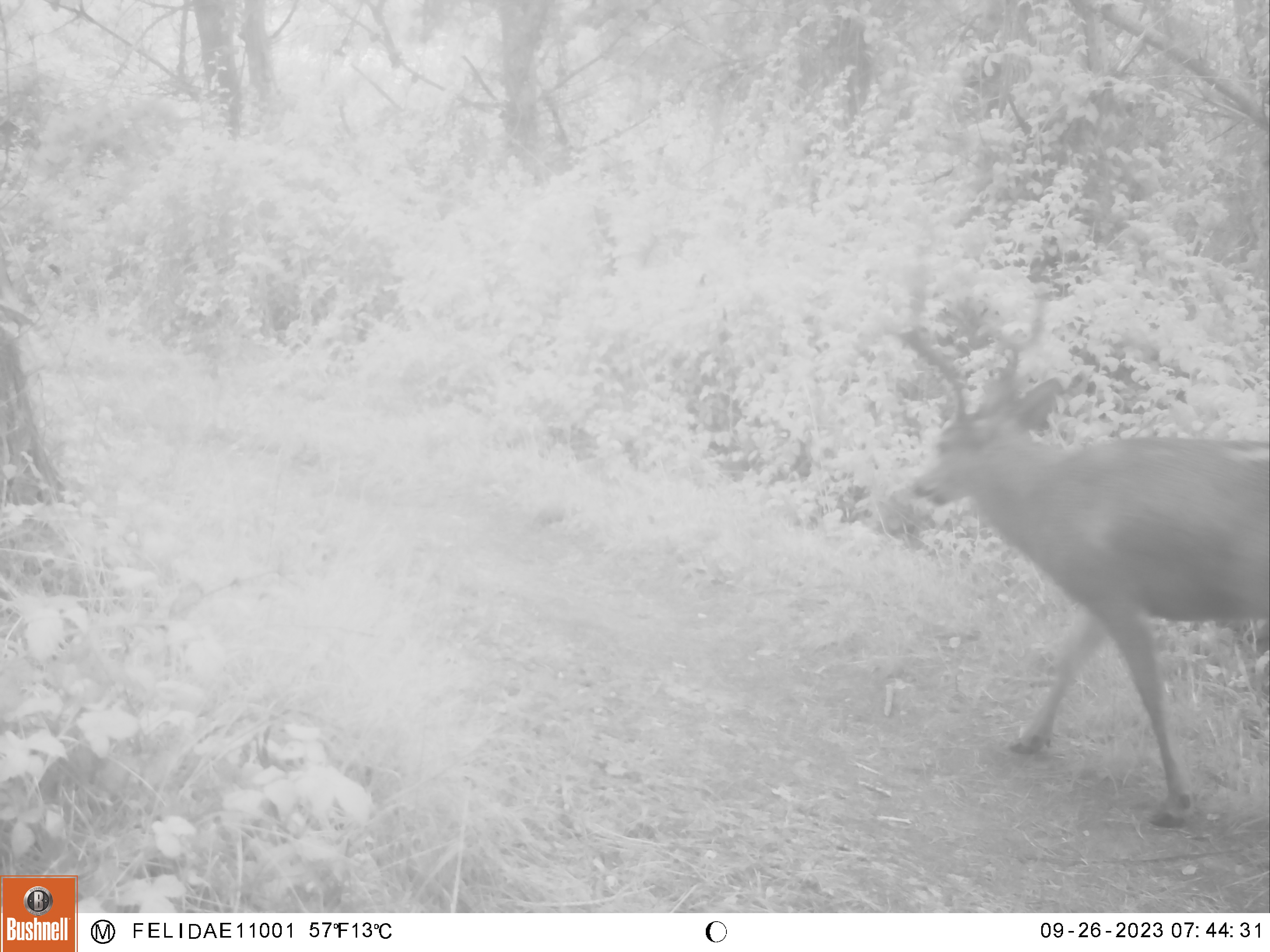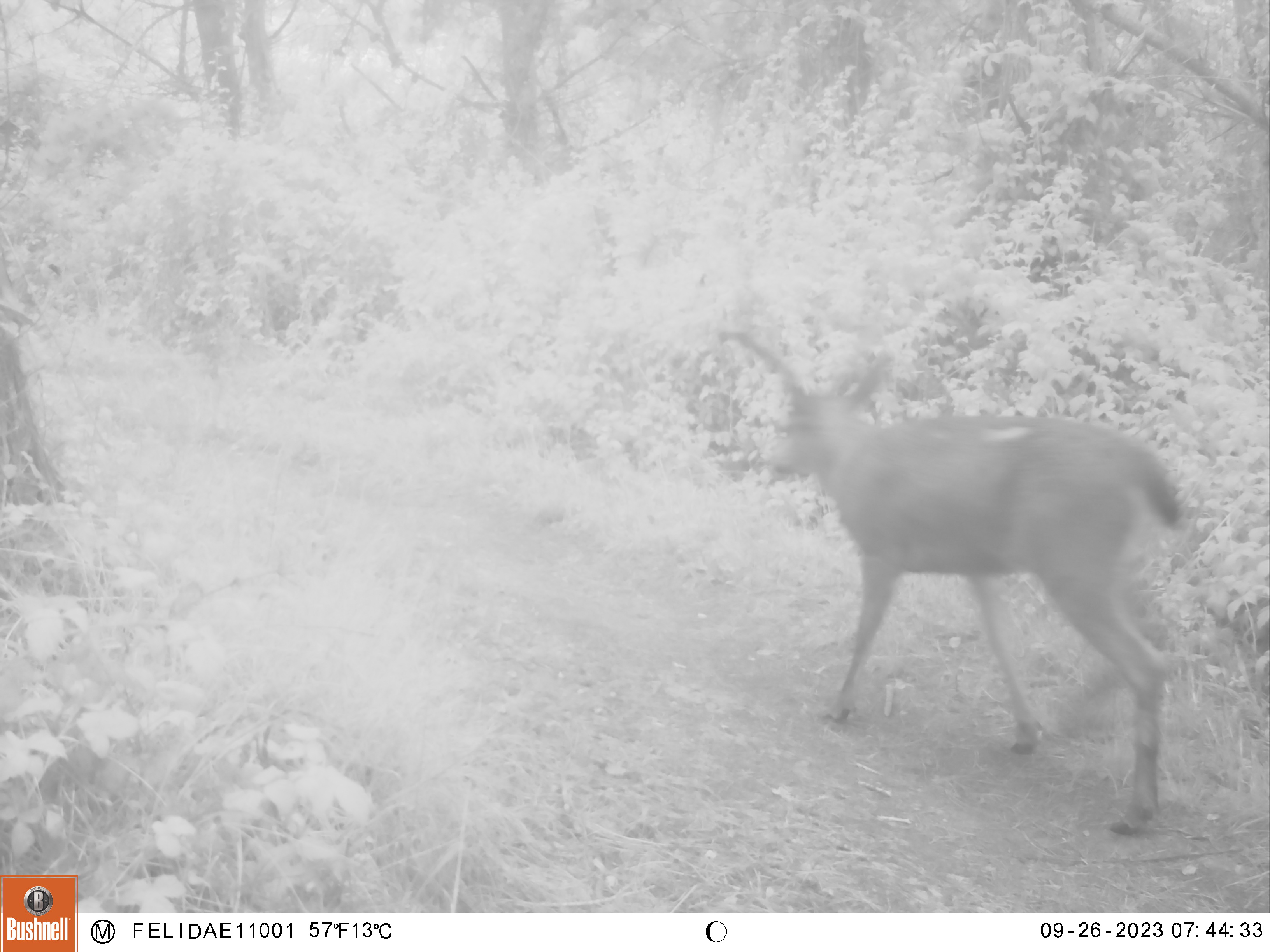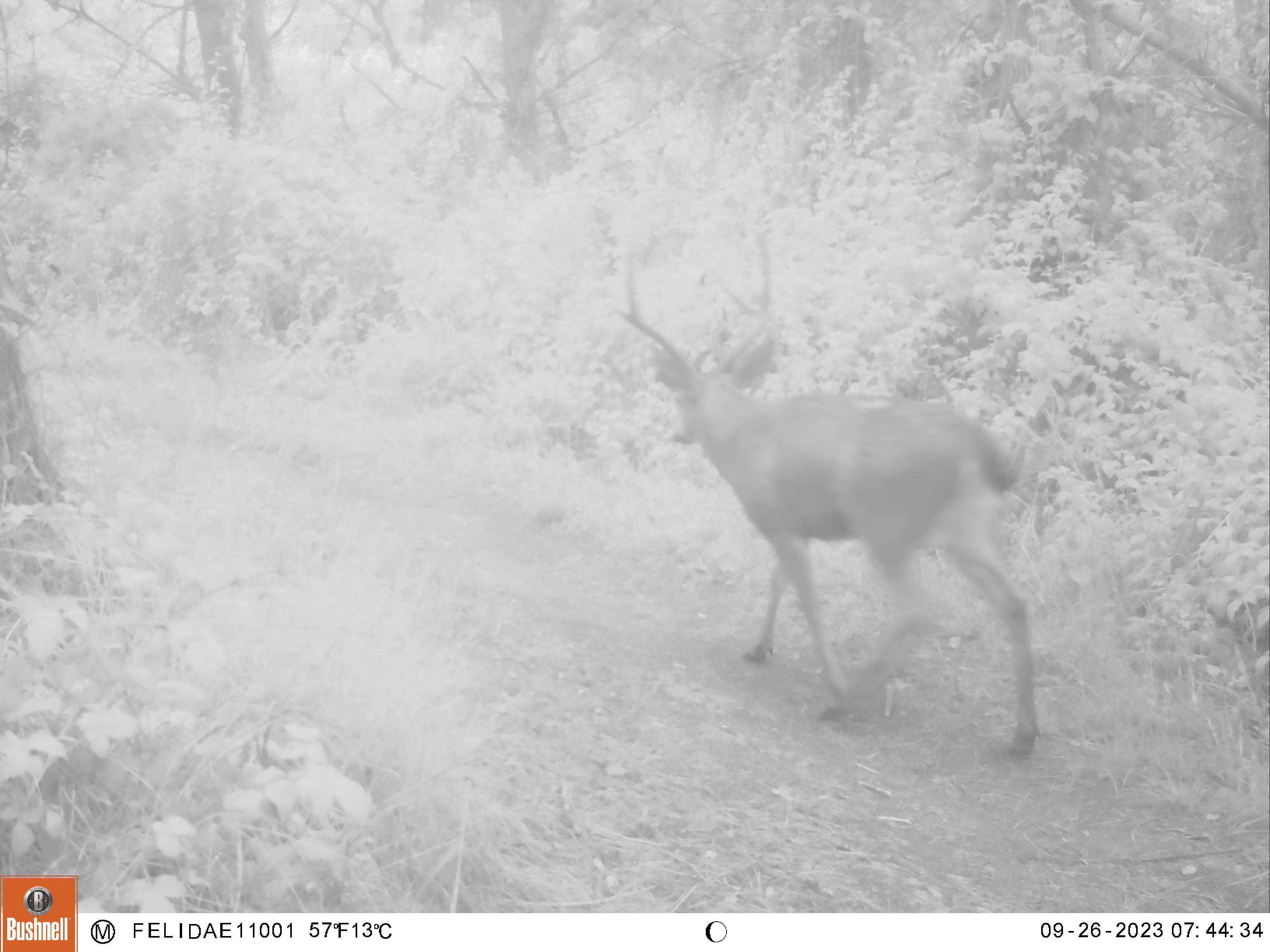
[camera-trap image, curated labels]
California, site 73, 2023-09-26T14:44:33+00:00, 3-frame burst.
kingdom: Animalia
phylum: Chordata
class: Mammalia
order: Artiodactyla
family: Cervidae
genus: Odocoileus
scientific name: Odocoileus hemionus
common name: mule deer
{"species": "mule deer (Odocoileus hemionus)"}